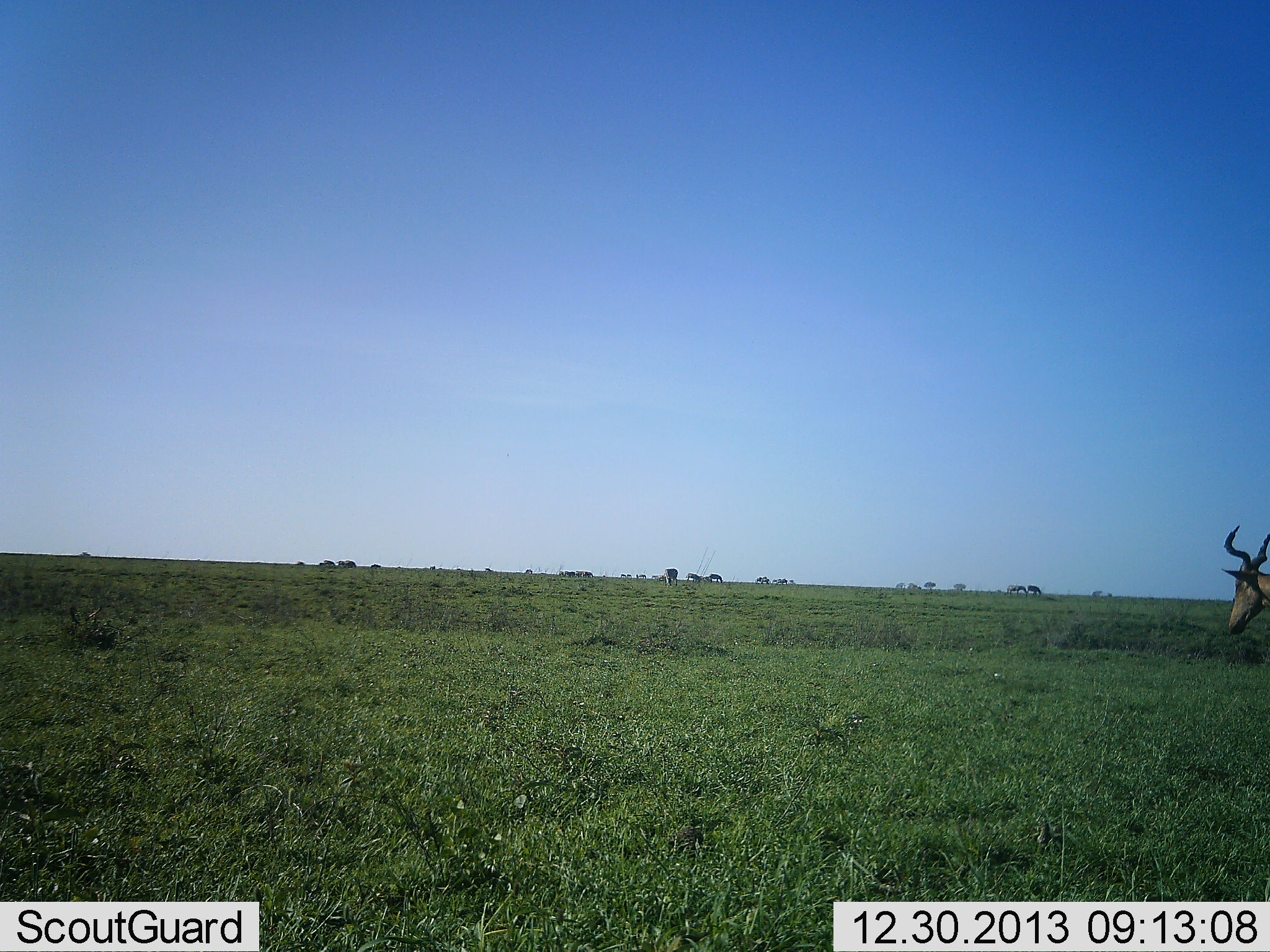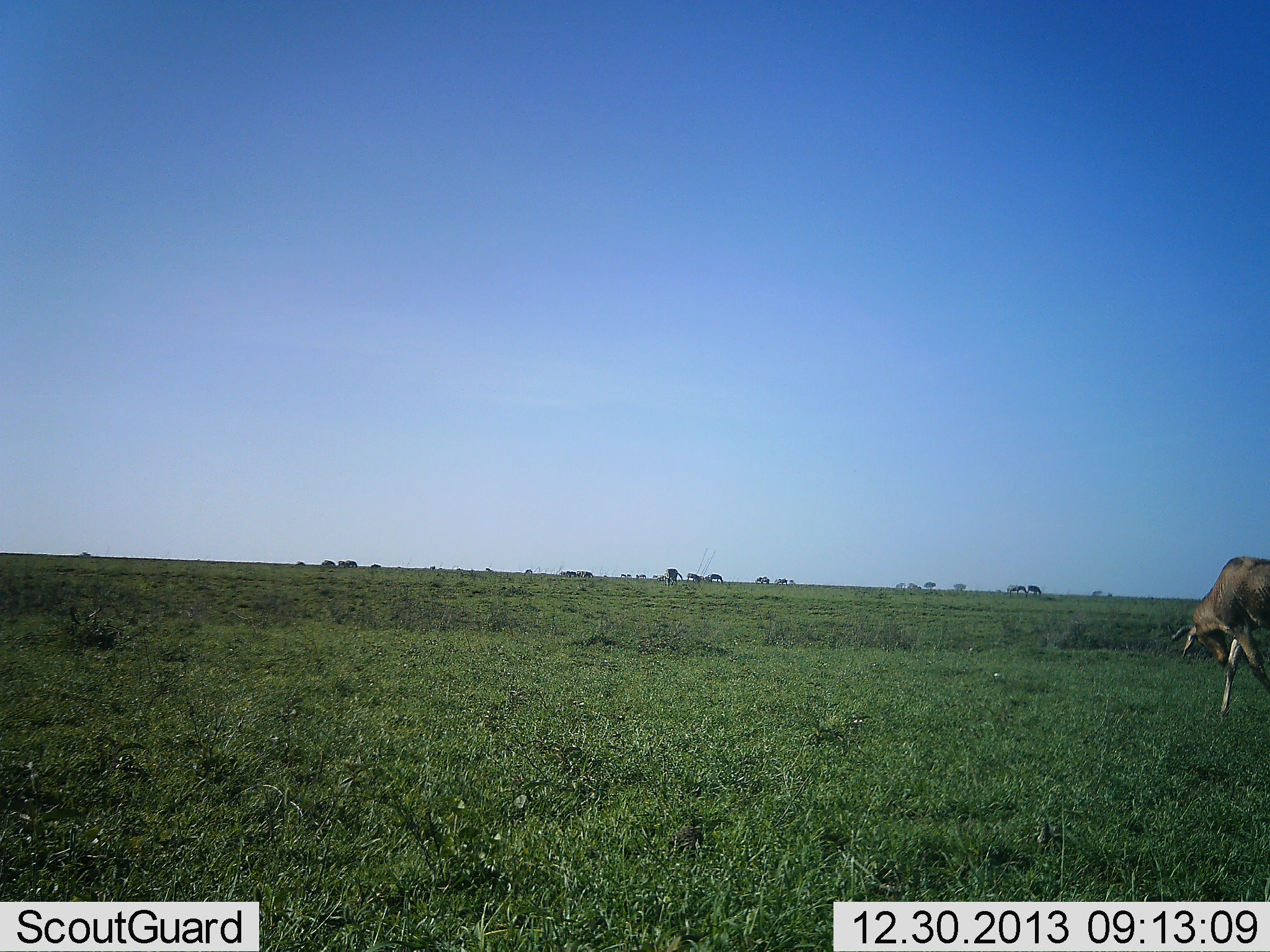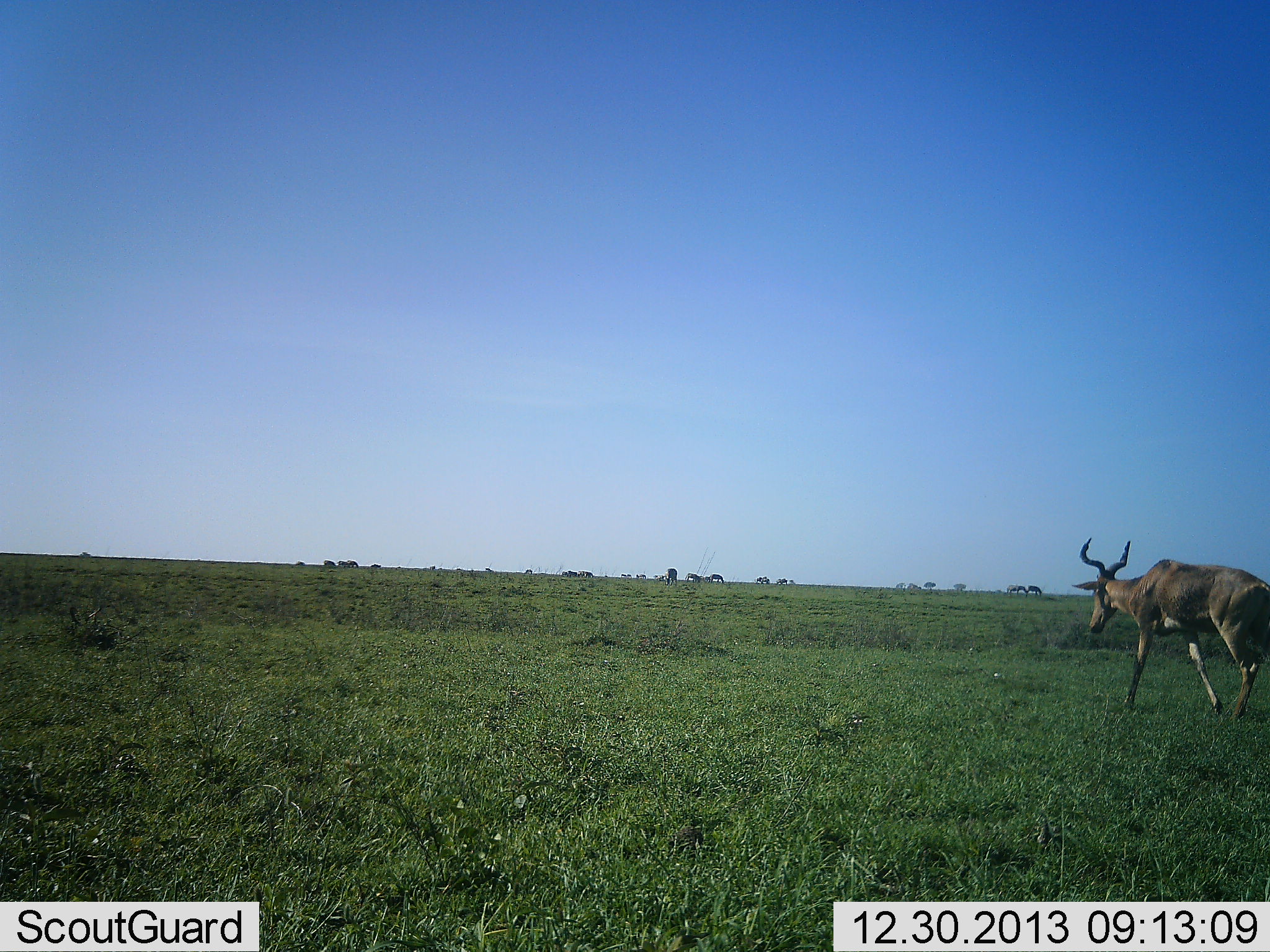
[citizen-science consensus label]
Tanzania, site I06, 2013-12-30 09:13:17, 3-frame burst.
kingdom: Animalia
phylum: Chordata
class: Mammalia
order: Artiodactyla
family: Bovidae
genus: Alcelaphus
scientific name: Alcelaphus buselaphus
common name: hartebeest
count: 1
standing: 8%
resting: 0%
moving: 96%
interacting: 0%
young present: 0%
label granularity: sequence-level